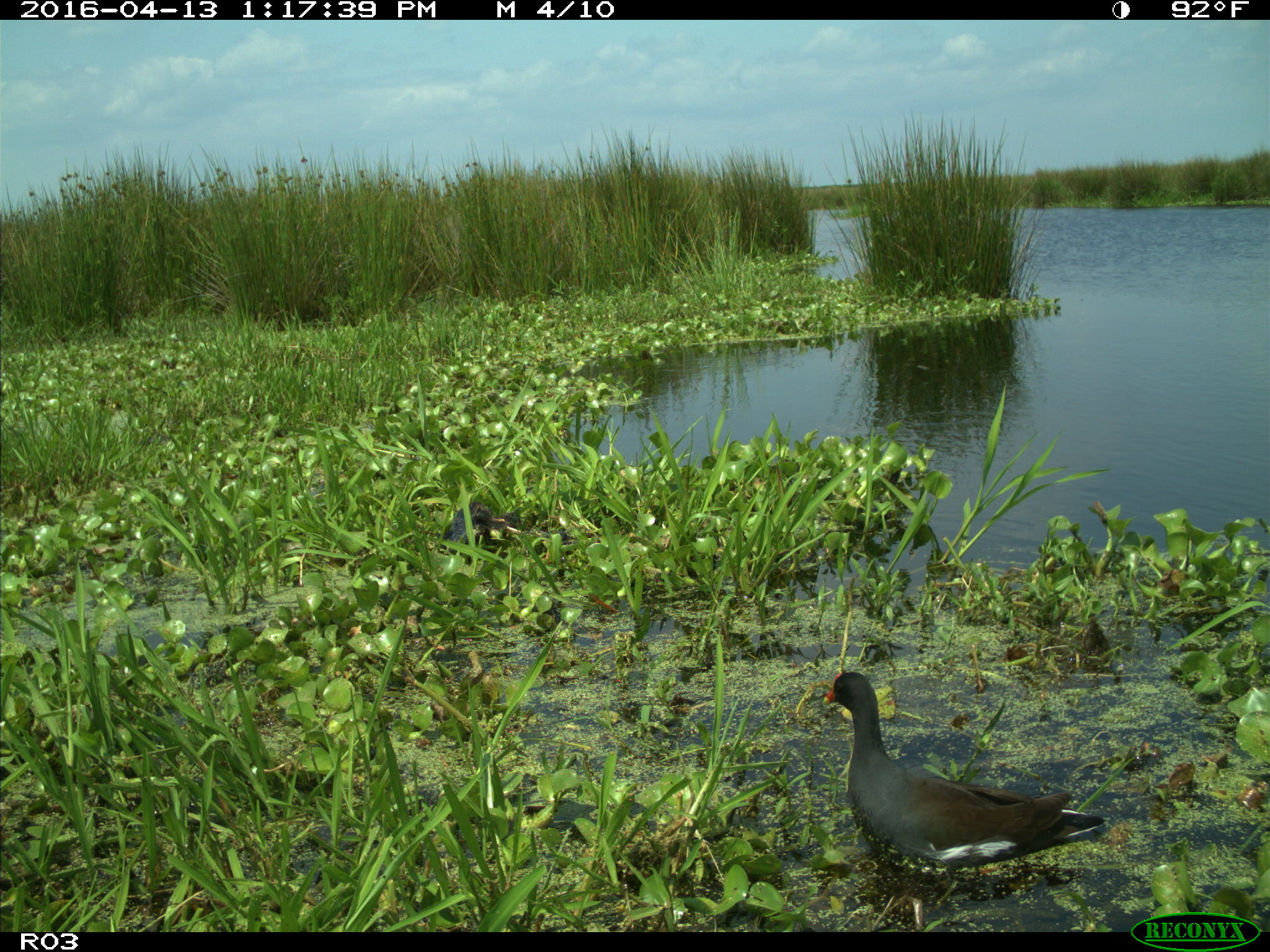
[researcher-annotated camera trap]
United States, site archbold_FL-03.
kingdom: Animalia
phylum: Chordata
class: Aves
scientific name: Aves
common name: birds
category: unidentified bird